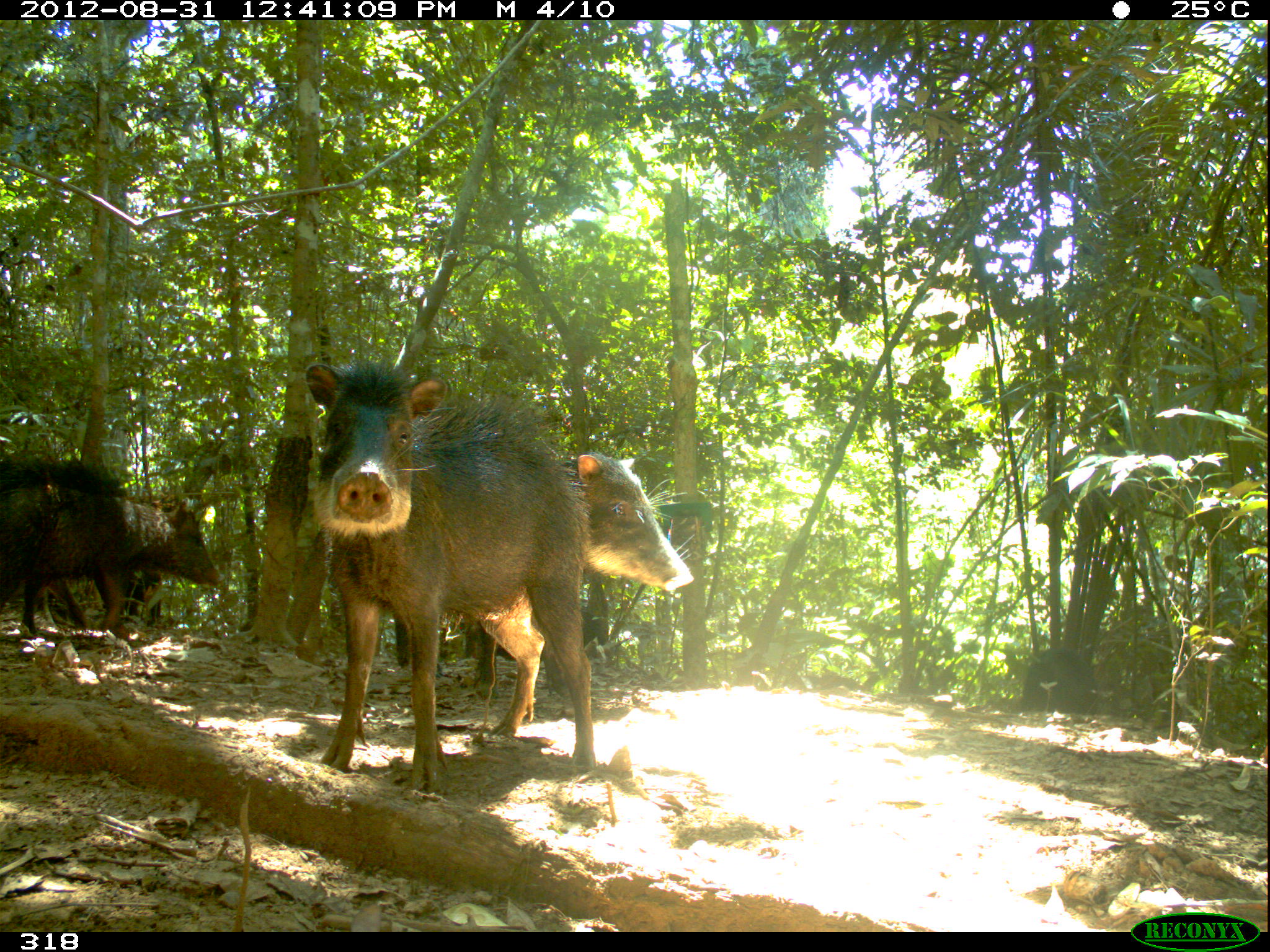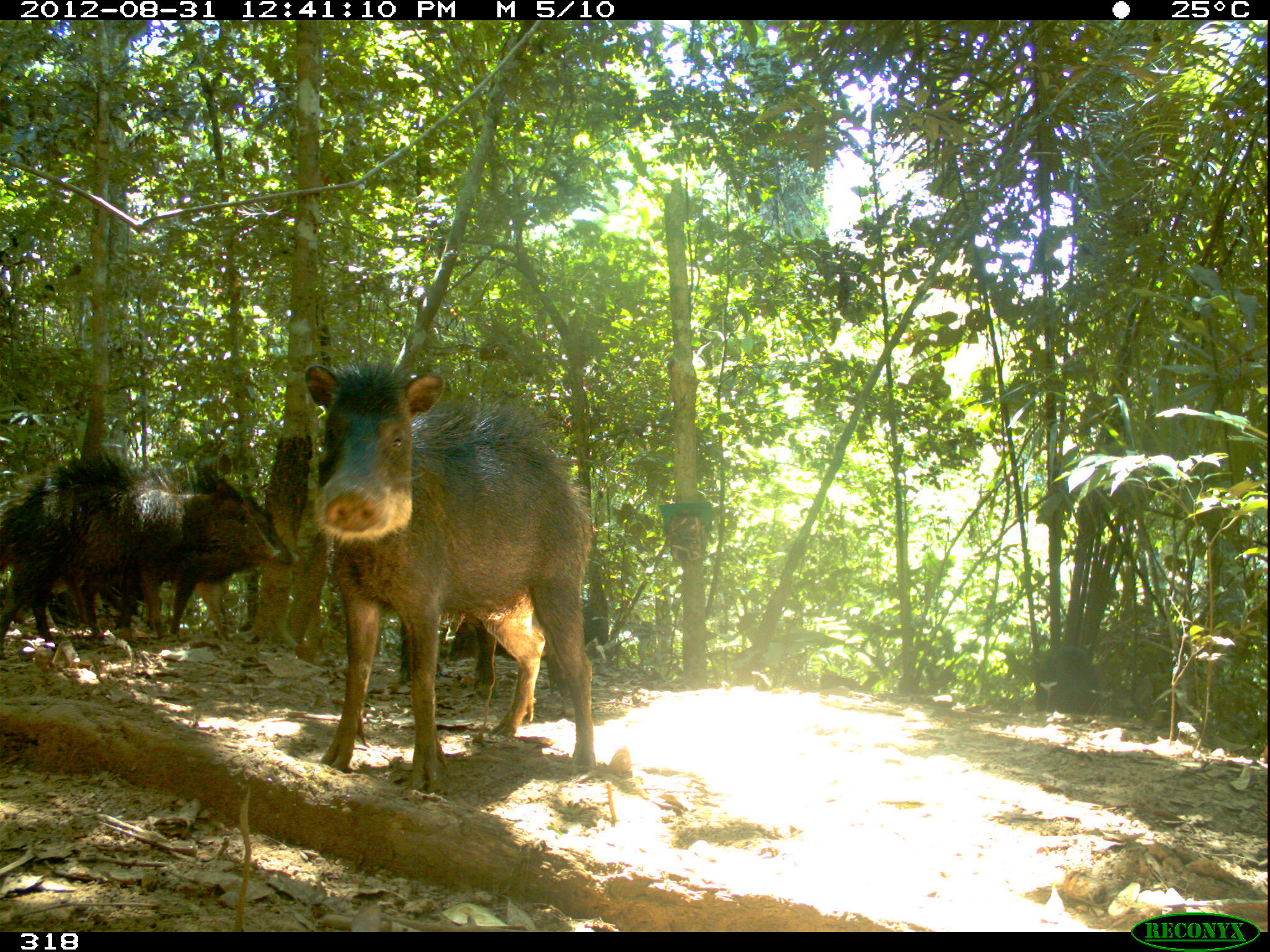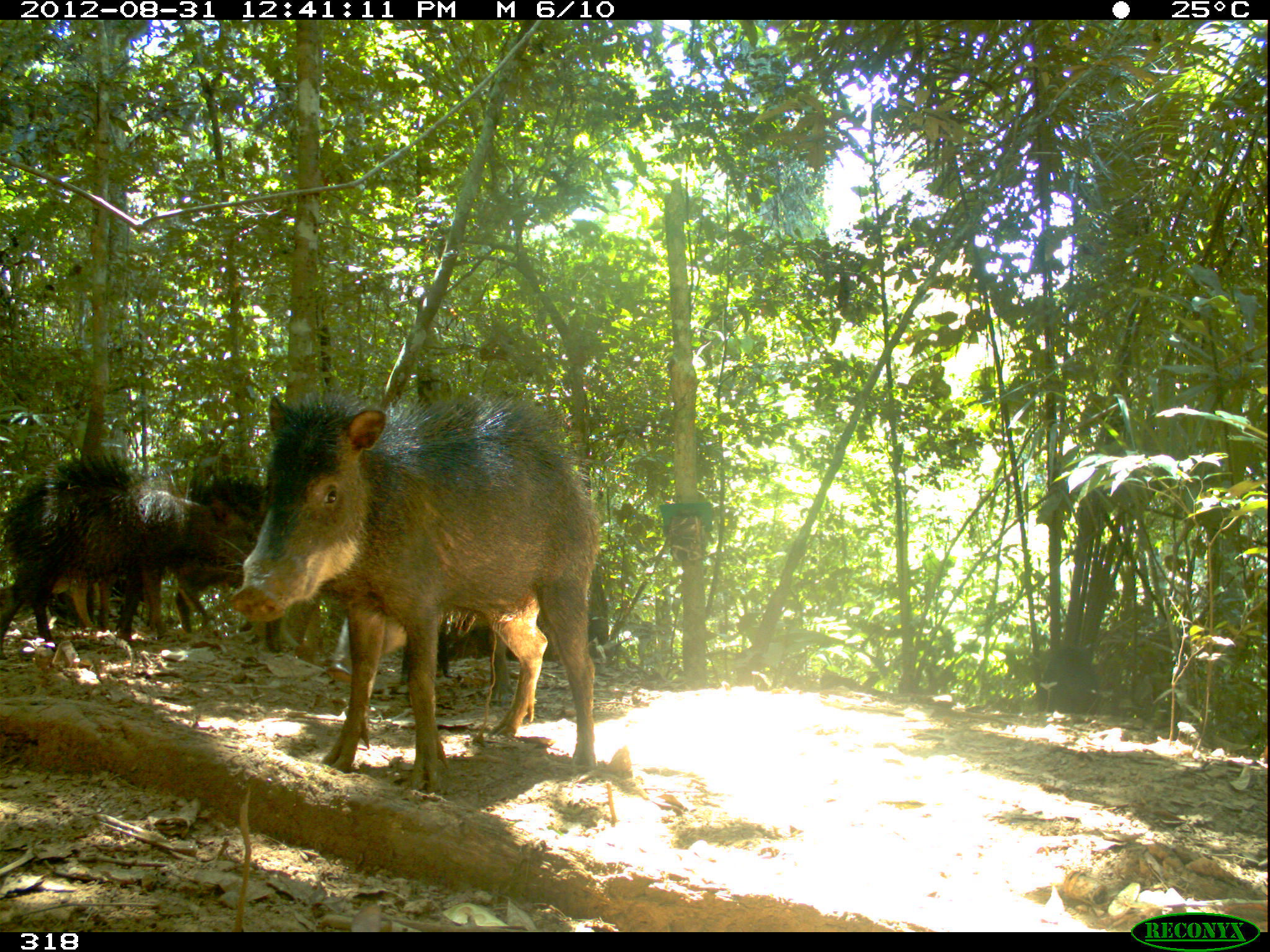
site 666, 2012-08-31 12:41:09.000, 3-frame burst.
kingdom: Animalia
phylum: Chordata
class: Mammalia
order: Artiodactyla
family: Tayassuidae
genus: Tayassu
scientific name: Tayassu pecari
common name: white-lipped peccary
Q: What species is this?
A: Tayassu pecari (white-lipped peccary).